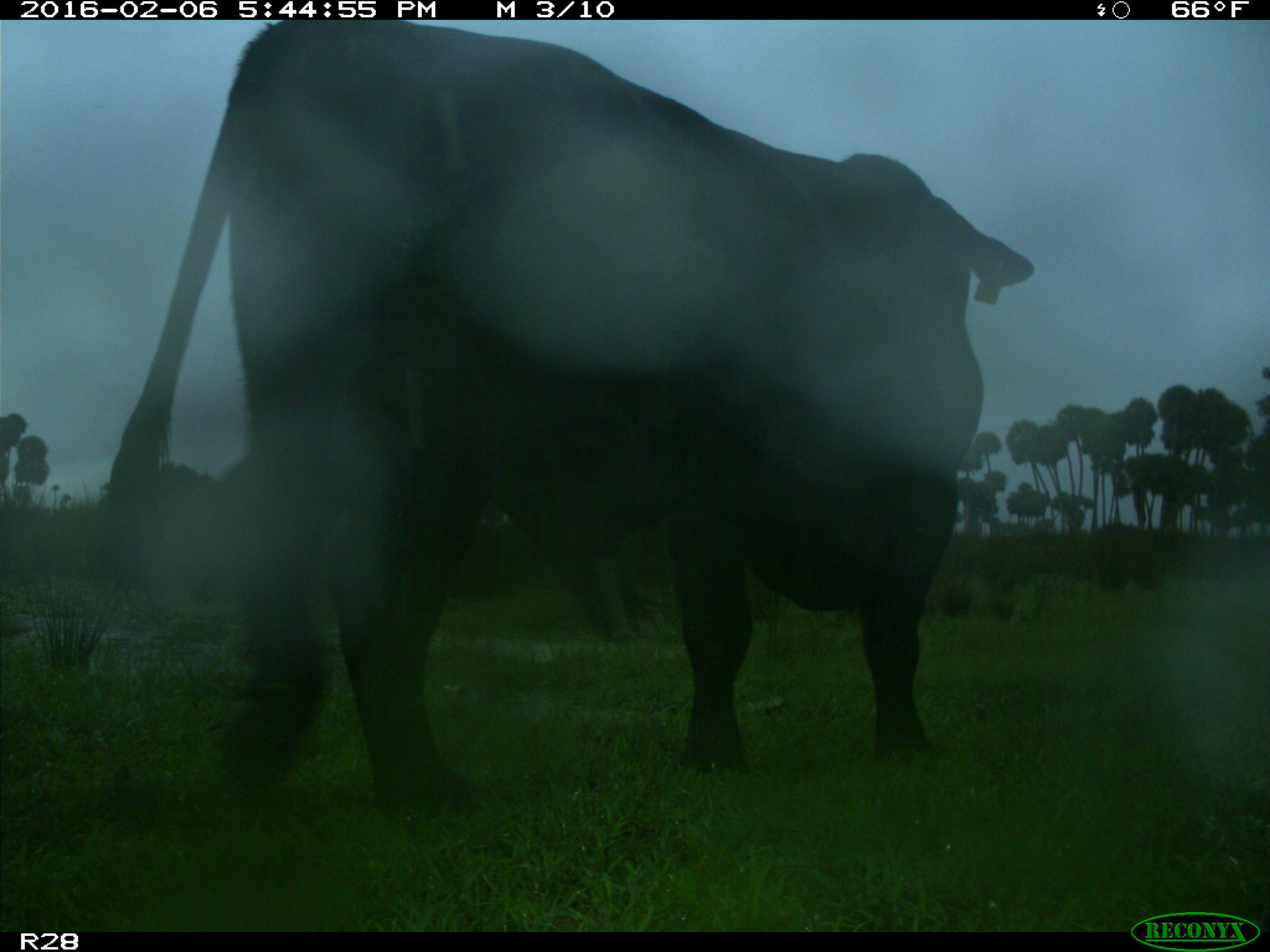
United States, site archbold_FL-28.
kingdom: Animalia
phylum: Chordata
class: Mammalia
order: Artiodactyla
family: Bovidae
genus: Bos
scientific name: Bos taurus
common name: domestic cow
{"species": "Bos taurus (domestic cow)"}